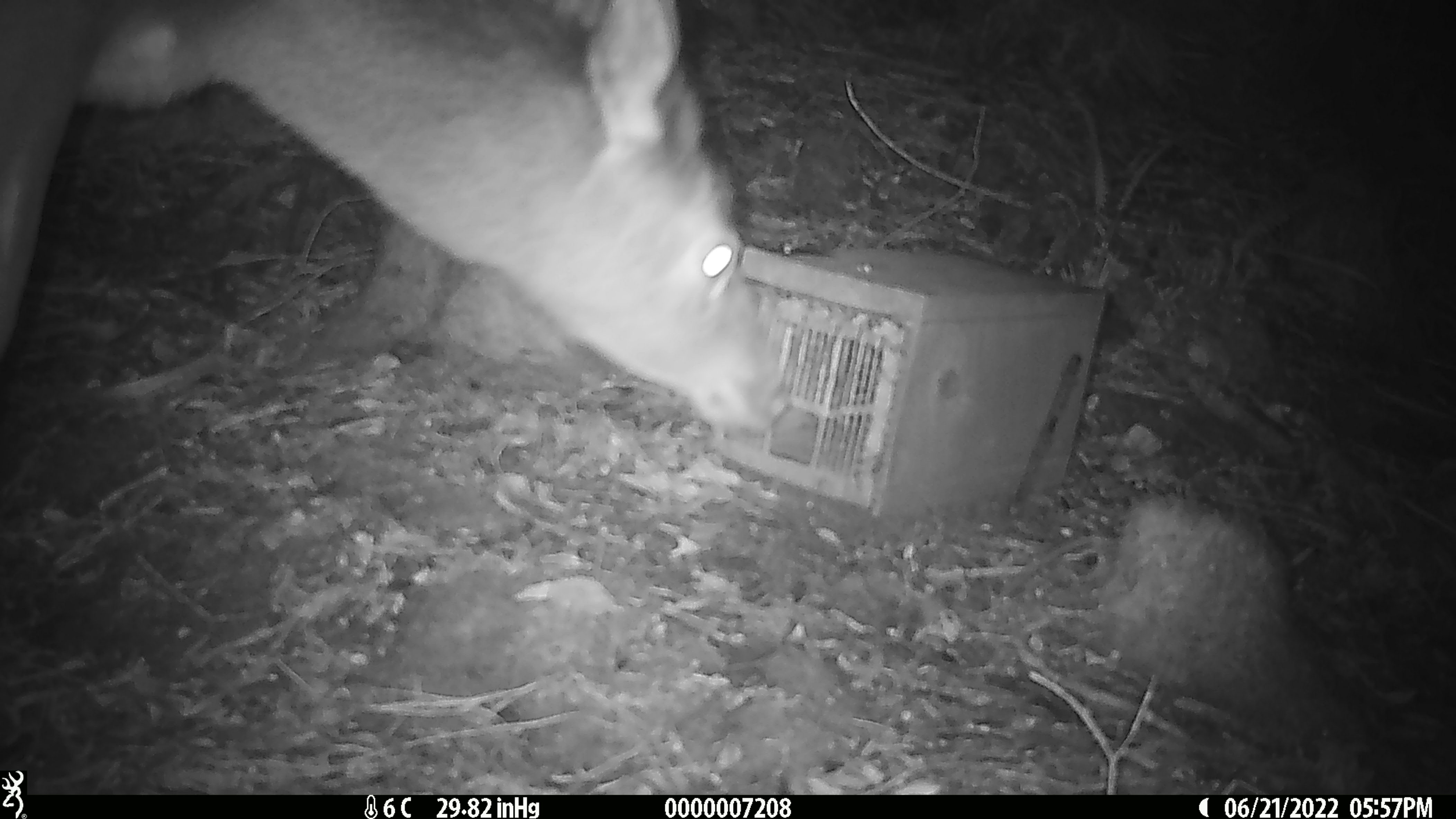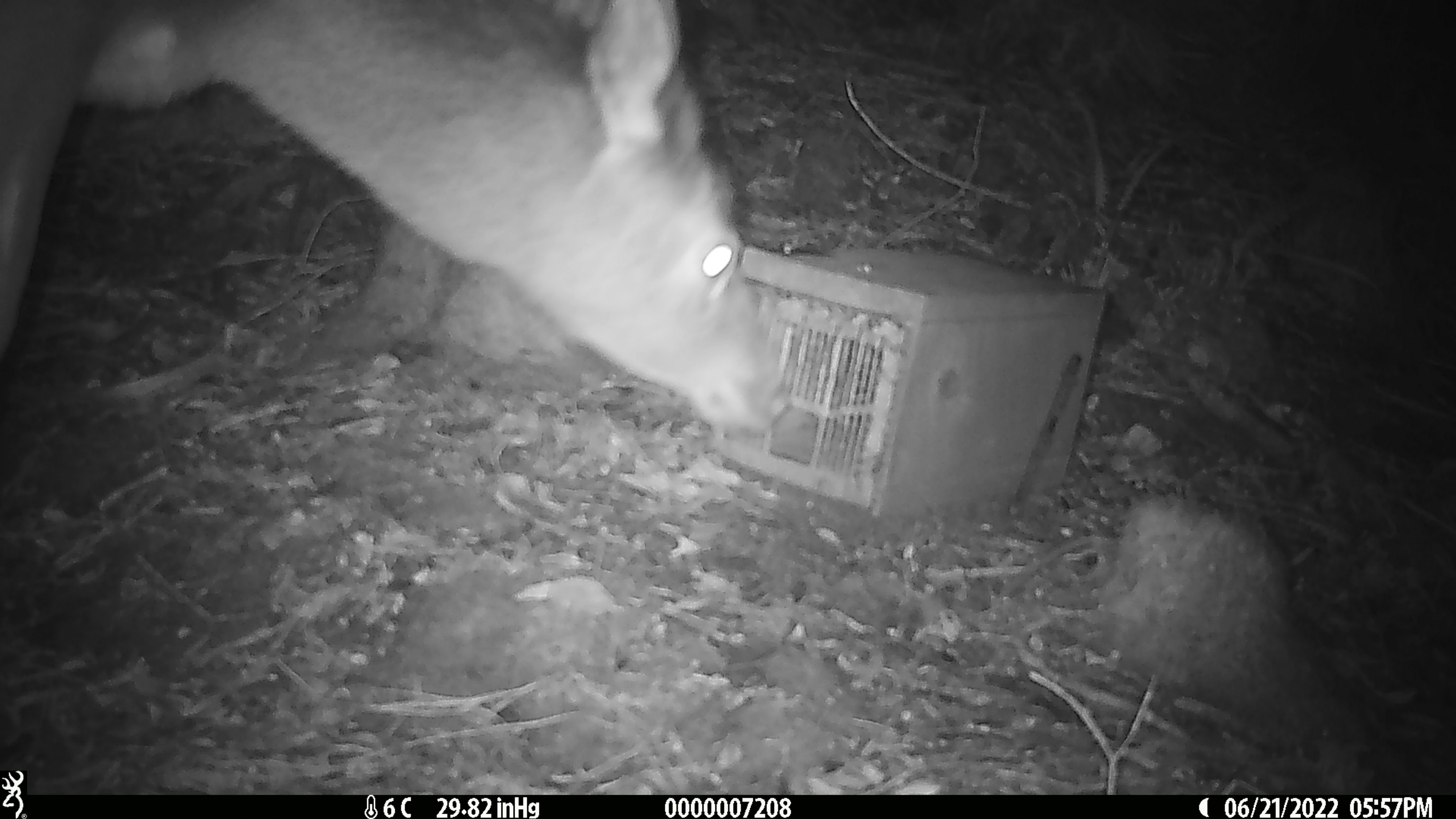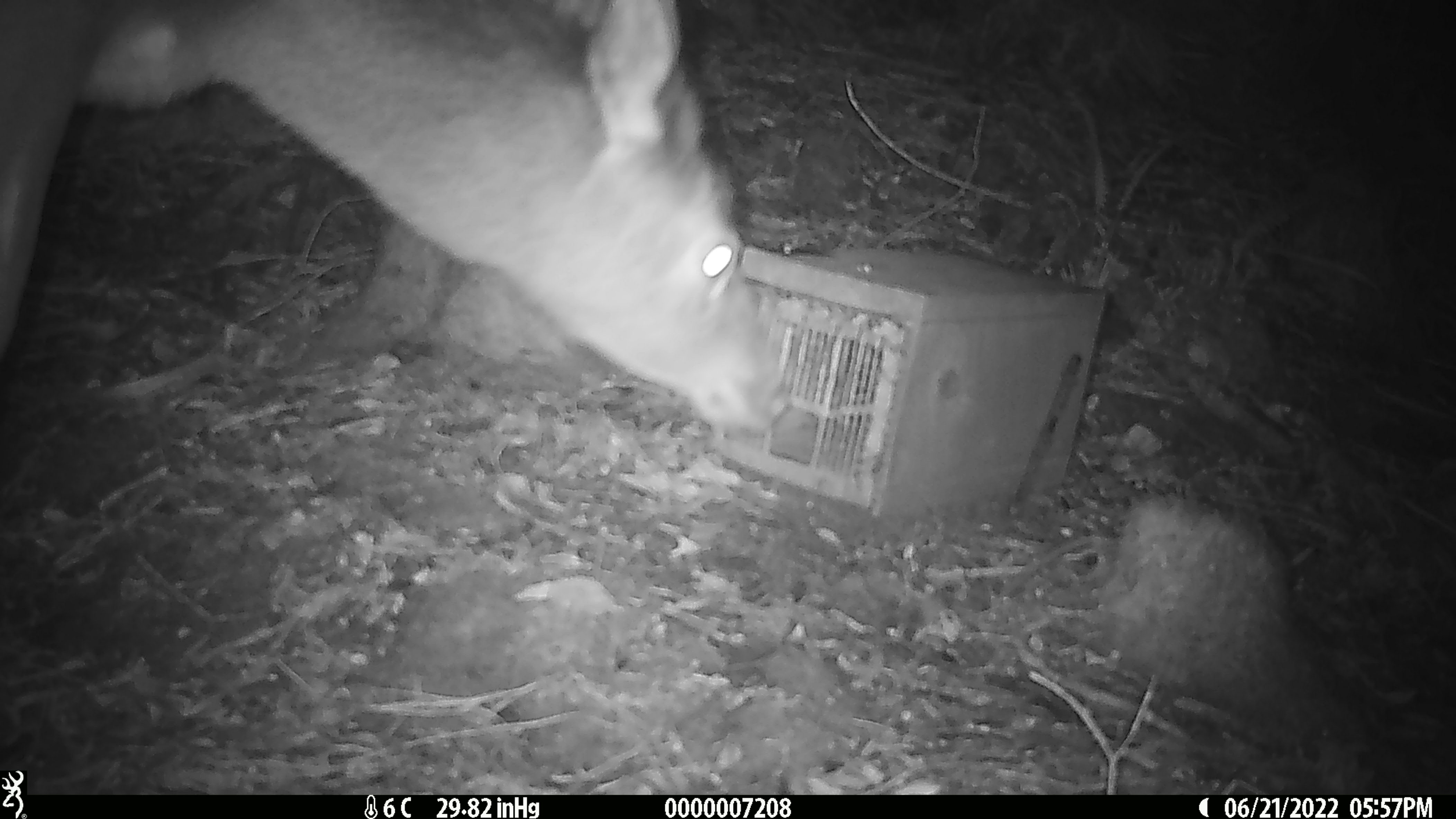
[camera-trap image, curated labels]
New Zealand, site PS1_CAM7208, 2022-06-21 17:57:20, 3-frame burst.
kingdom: Animalia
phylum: Chordata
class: Mammalia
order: Artiodactyla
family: Cervidae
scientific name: Cervidae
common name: deer